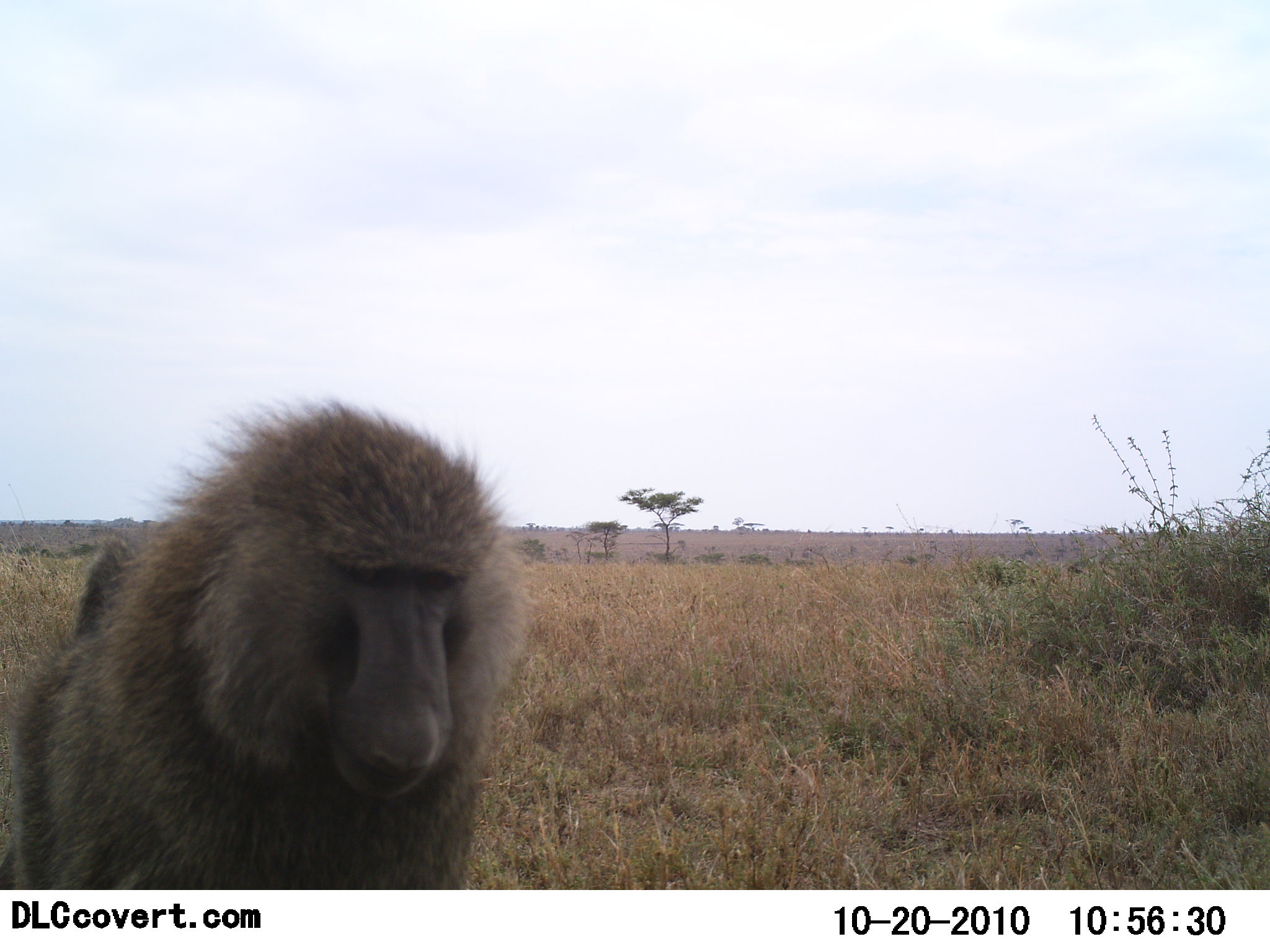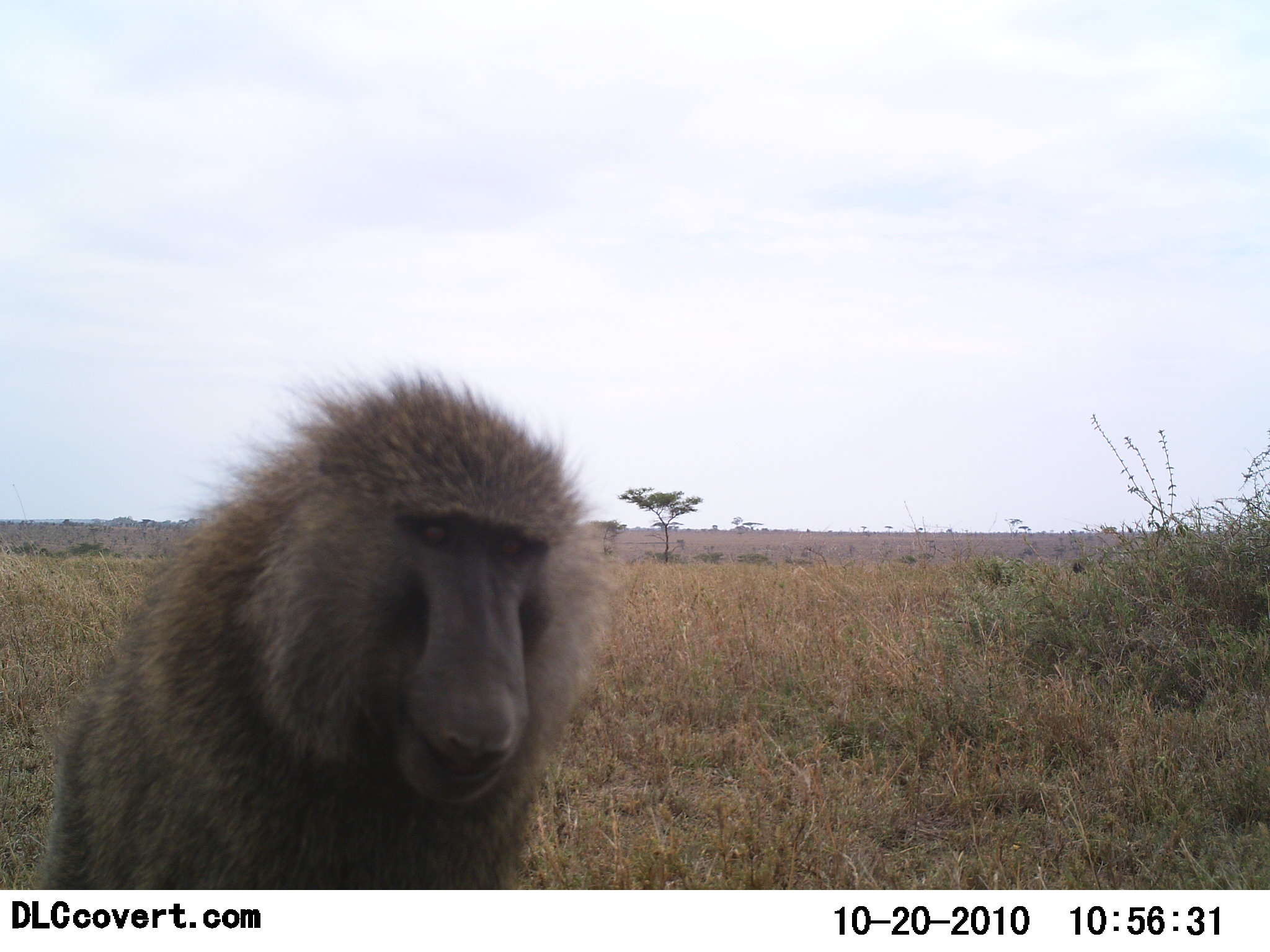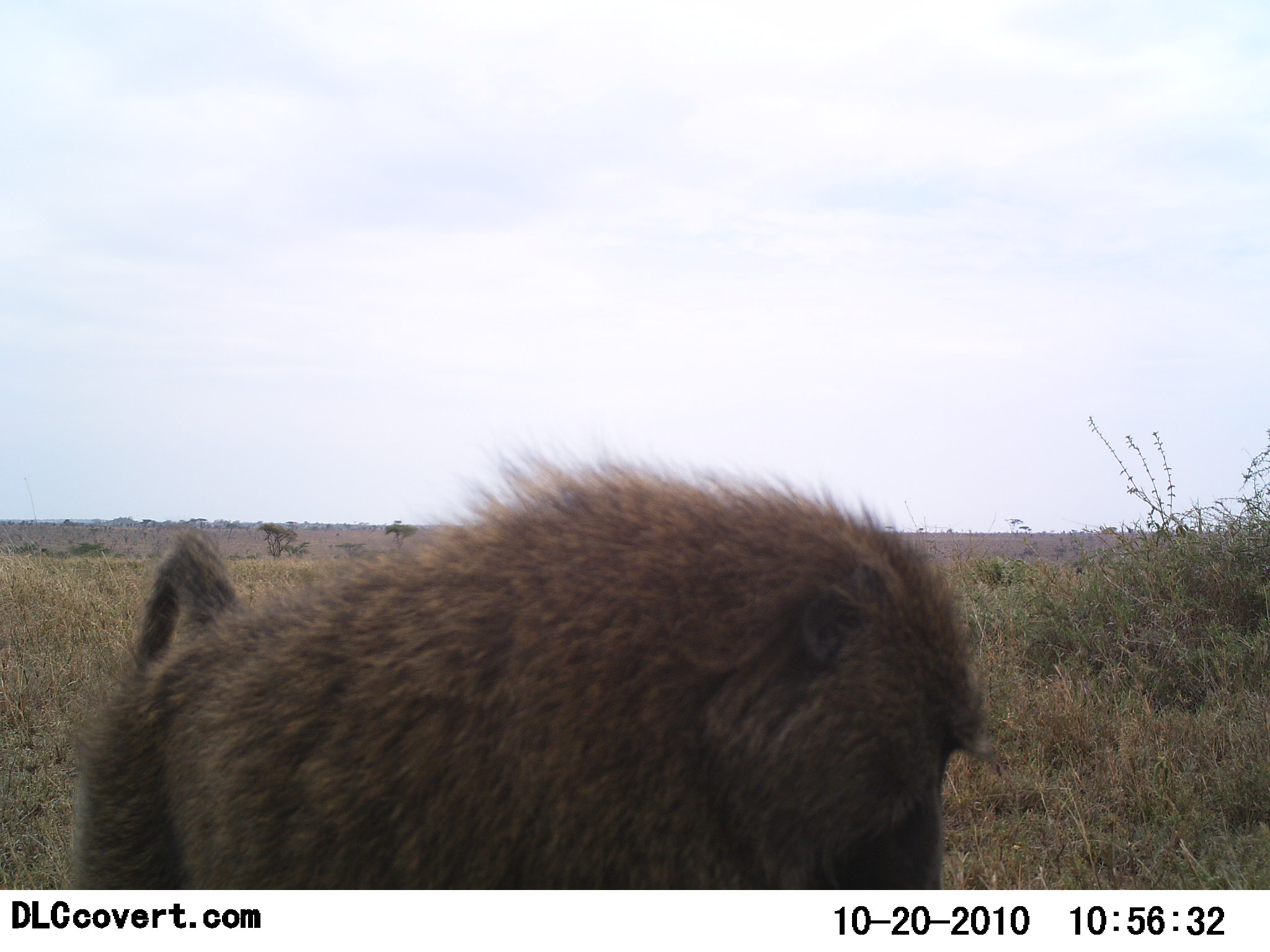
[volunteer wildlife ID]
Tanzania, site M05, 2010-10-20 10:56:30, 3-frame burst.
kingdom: Animalia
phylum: Chordata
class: Mammalia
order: Primates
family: Cercopithecidae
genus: Papio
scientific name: Papio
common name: baboon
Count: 1.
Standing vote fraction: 29%.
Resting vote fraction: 6%.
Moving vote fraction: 76%.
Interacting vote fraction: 0%.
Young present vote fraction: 0%.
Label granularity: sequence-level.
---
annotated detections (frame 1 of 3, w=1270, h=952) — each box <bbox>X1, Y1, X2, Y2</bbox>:
animal: <bbox>0, 395, 525, 890</bbox>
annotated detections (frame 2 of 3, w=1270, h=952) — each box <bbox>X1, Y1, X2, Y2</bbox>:
animal: <bbox>32, 363, 609, 888</bbox>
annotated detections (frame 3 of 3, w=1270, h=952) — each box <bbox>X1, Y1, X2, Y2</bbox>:
animal: <bbox>70, 431, 995, 891</bbox>